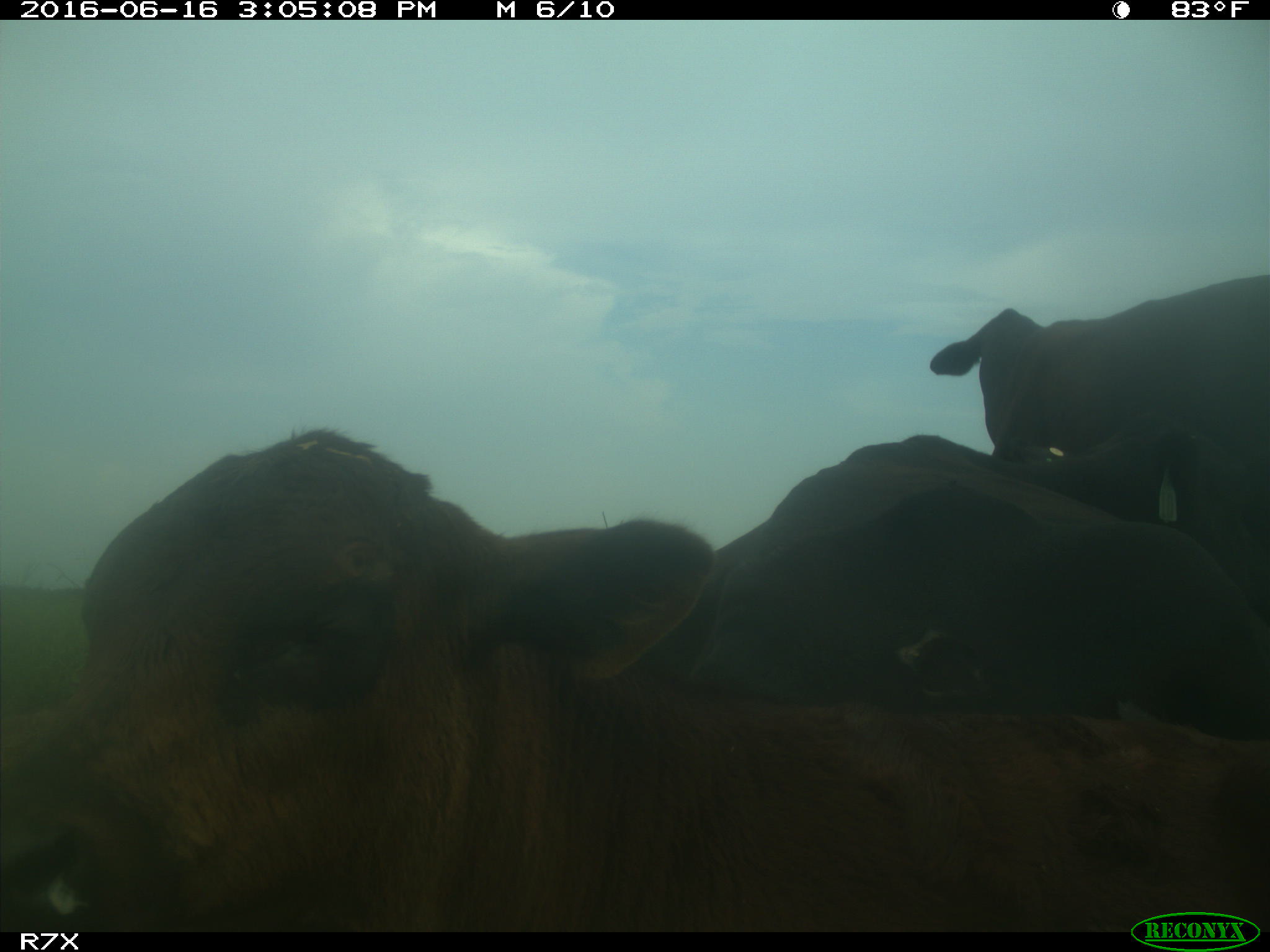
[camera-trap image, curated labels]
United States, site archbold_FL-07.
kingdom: Animalia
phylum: Chordata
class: Mammalia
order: Artiodactyla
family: Bovidae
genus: Bos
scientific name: Bos taurus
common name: domestic cow